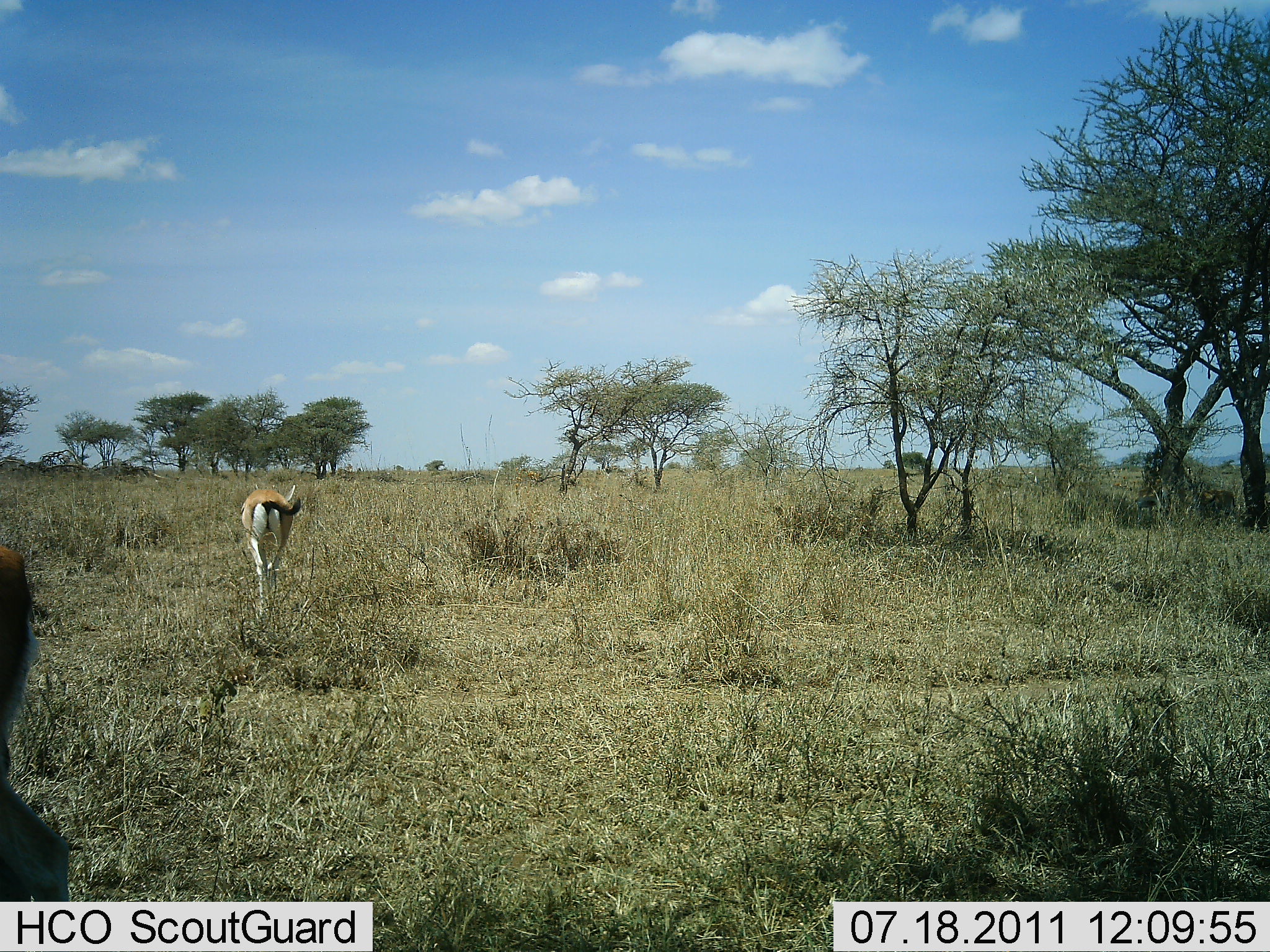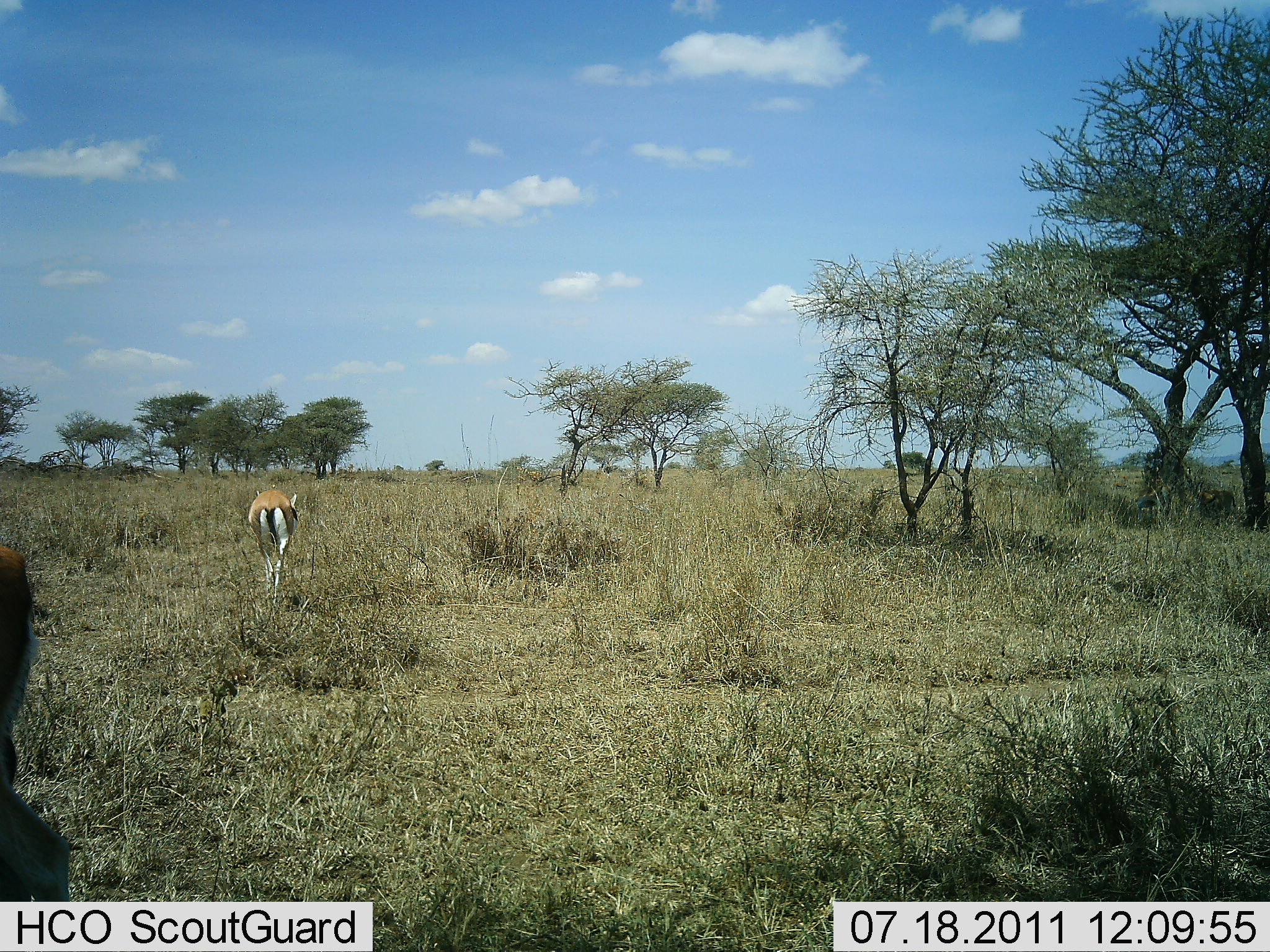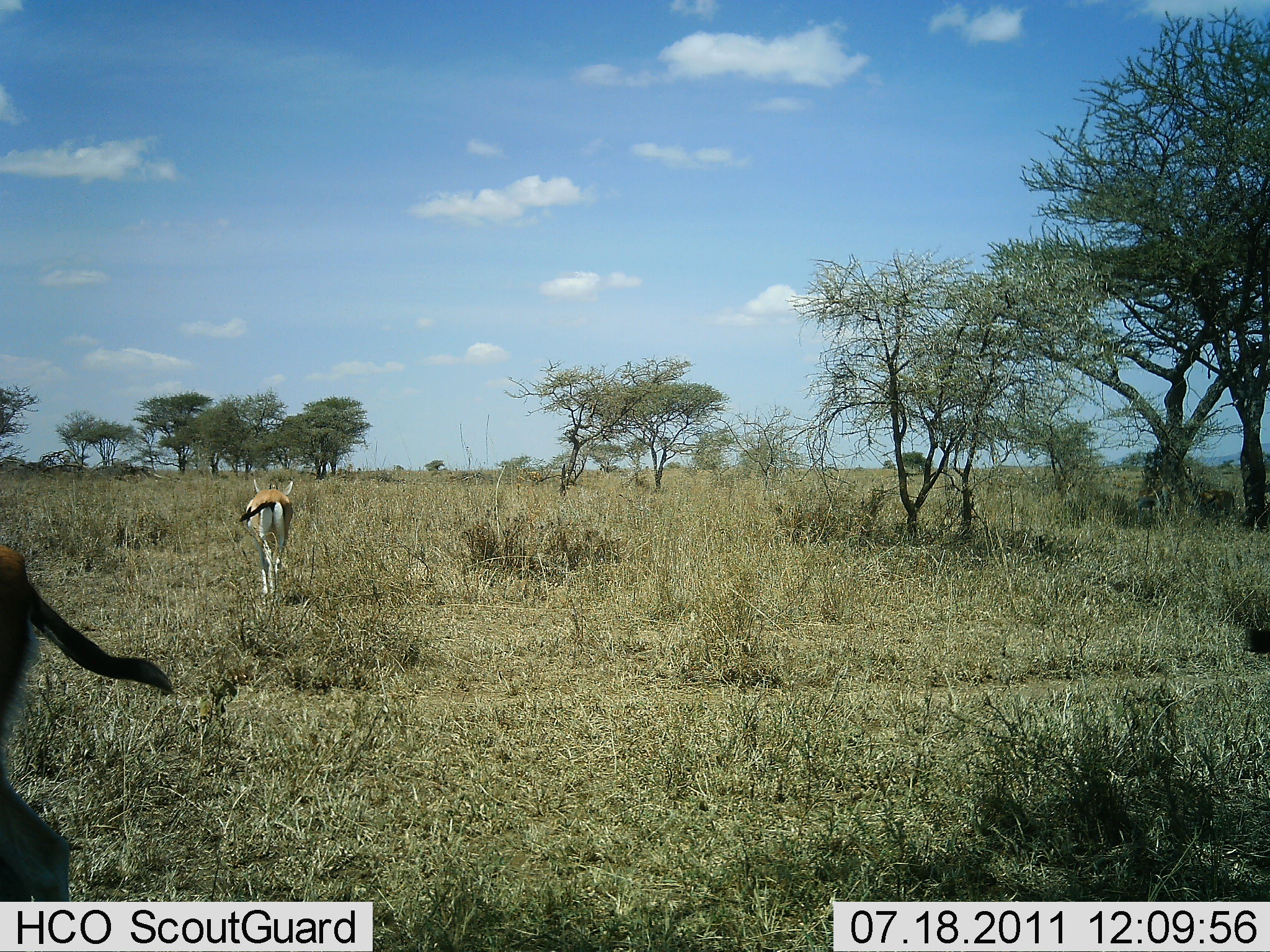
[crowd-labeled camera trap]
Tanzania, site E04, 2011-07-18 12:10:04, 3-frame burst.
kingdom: Animalia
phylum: Chordata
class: Mammalia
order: Artiodactyla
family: Bovidae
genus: Eudorcas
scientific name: Eudorcas thomsonii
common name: thomson's gazelle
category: gazellethomsons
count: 3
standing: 83%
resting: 0%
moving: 58%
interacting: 0%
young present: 0%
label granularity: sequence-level